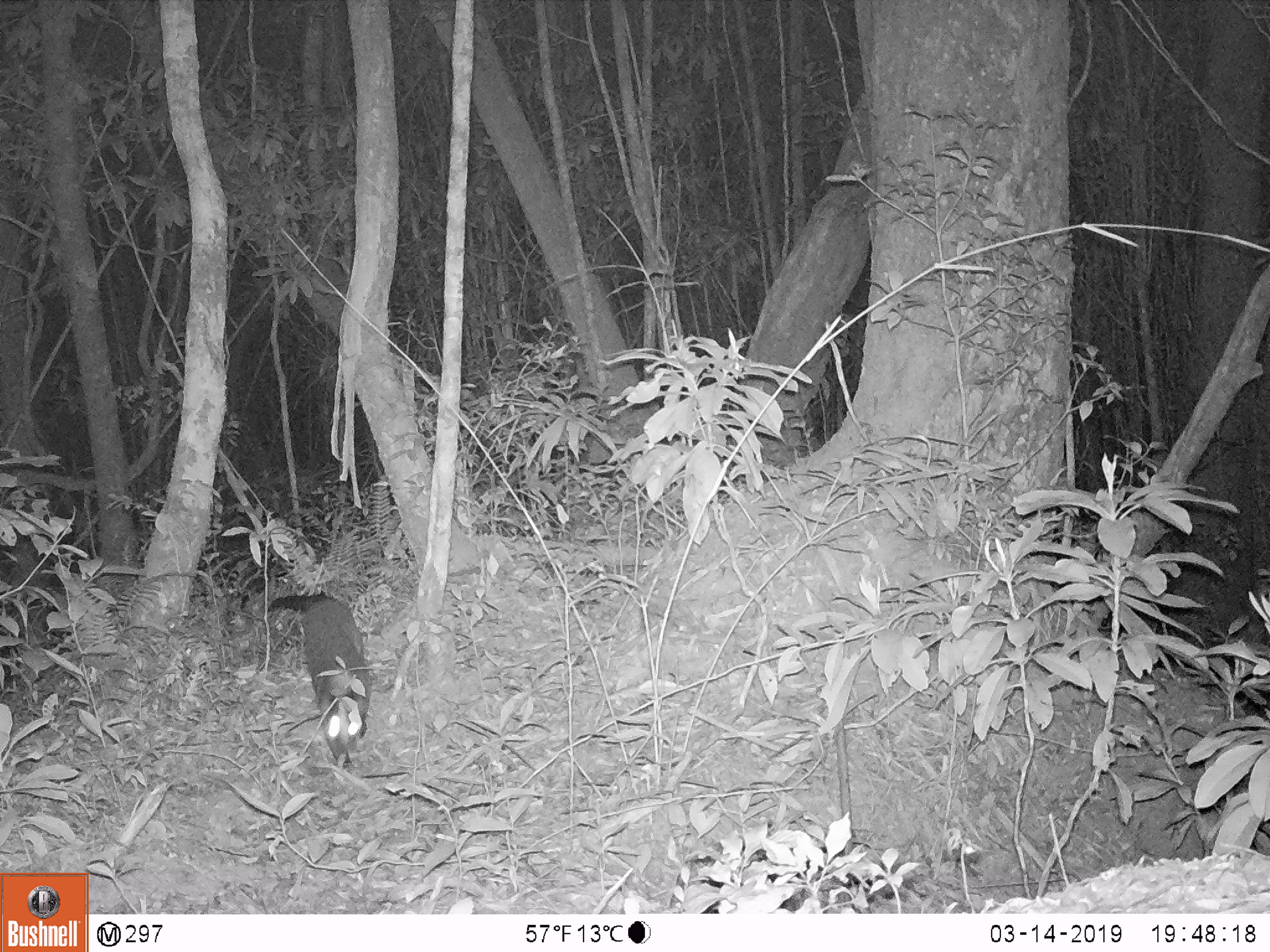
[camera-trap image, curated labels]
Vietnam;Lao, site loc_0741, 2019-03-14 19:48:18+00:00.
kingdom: Animalia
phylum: Chordata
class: Mammalia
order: Carnivora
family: Viverridae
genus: Paguma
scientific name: Paguma larvata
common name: masked palm civet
Masked palm civet (Paguma larvata). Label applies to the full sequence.